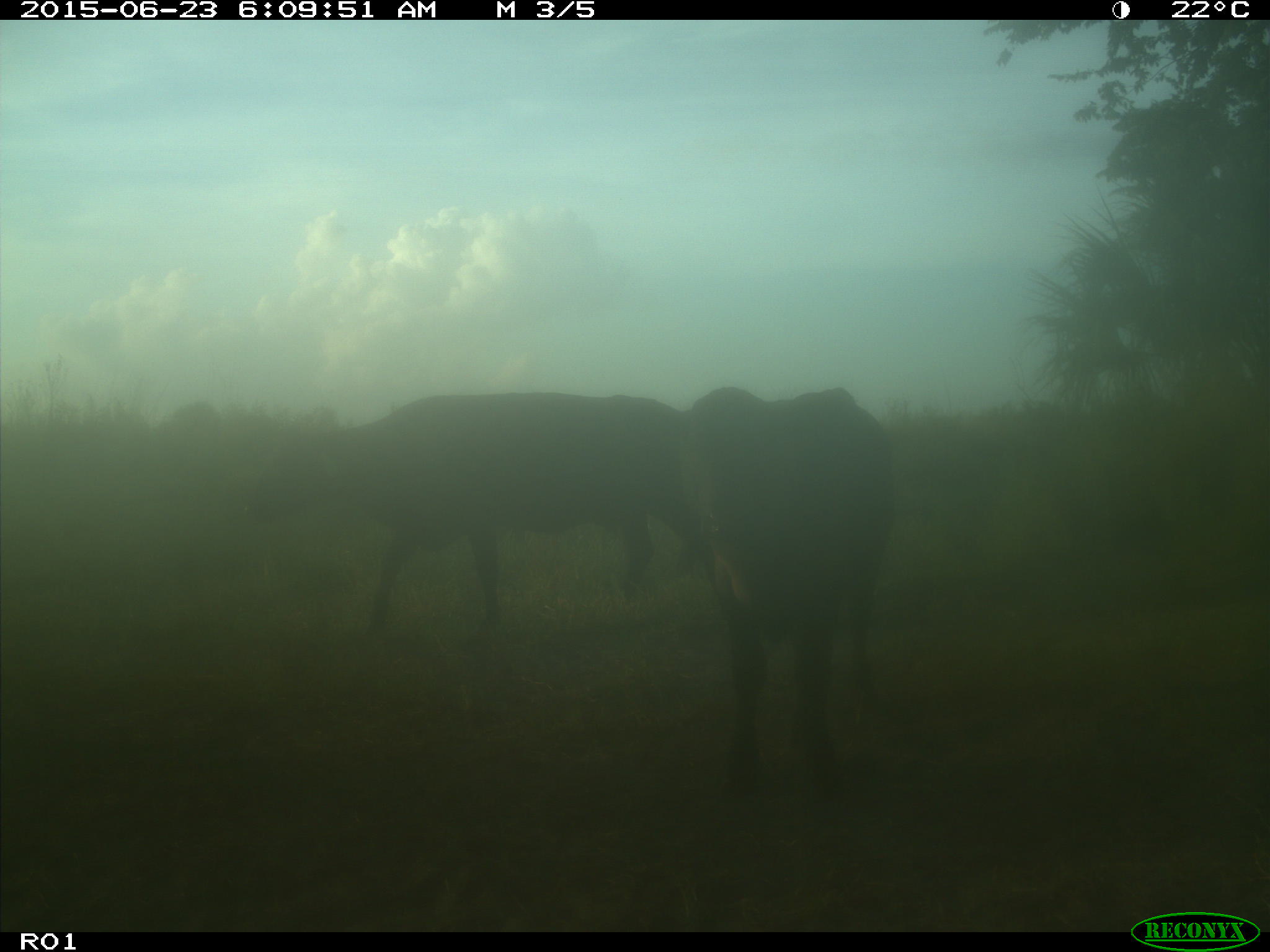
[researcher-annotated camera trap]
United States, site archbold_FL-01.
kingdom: Animalia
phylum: Chordata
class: Mammalia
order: Artiodactyla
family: Bovidae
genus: Bos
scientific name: Bos taurus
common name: domestic cow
Bos taurus (domestic cow).